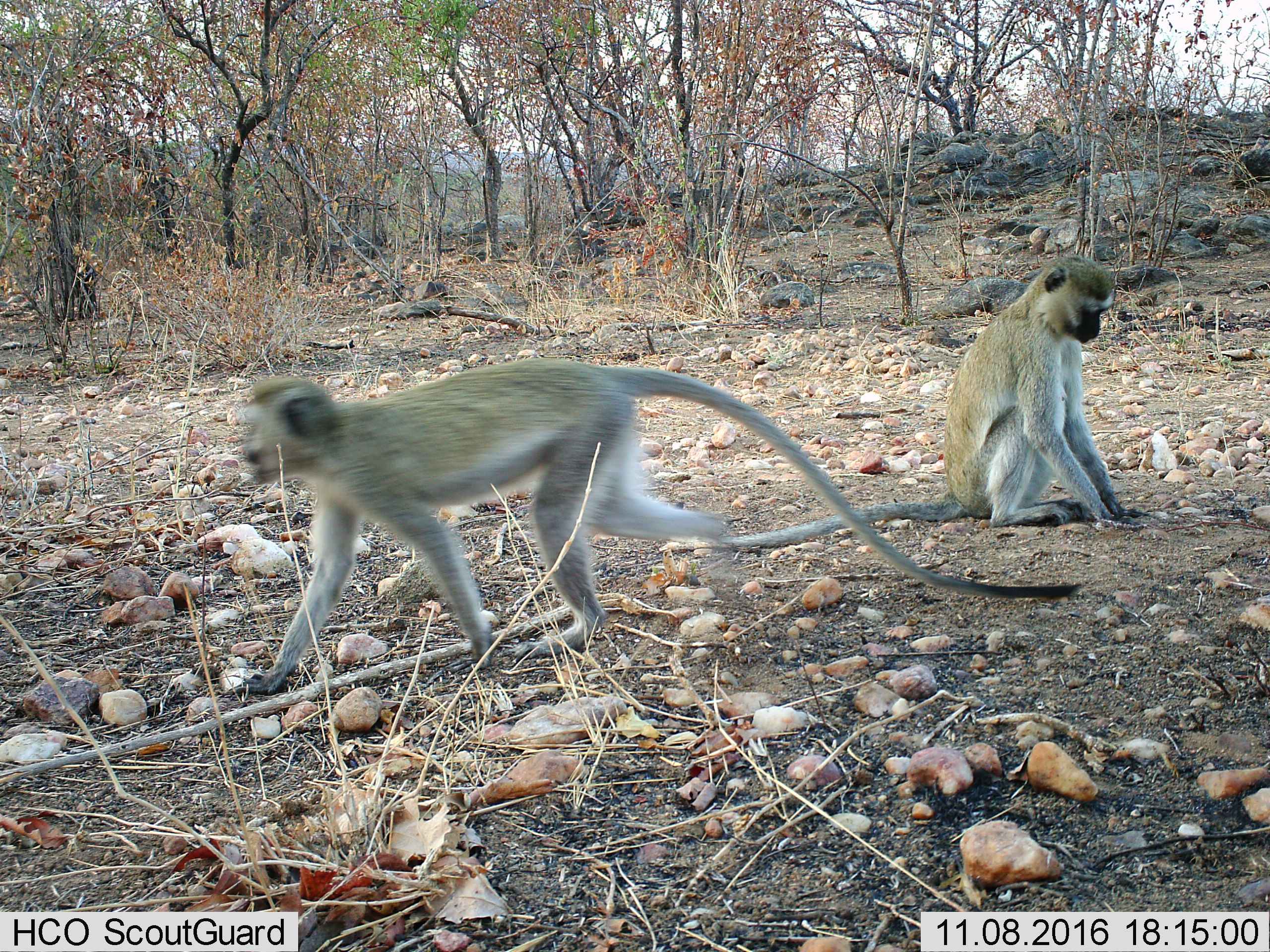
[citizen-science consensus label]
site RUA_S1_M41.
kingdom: Animalia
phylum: Chordata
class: Mammalia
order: Primates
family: Cercopithecidae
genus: Chlorocebus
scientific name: Chlorocebus pygerythrus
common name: vervet monkey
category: monkeyvervet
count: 2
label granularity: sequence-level